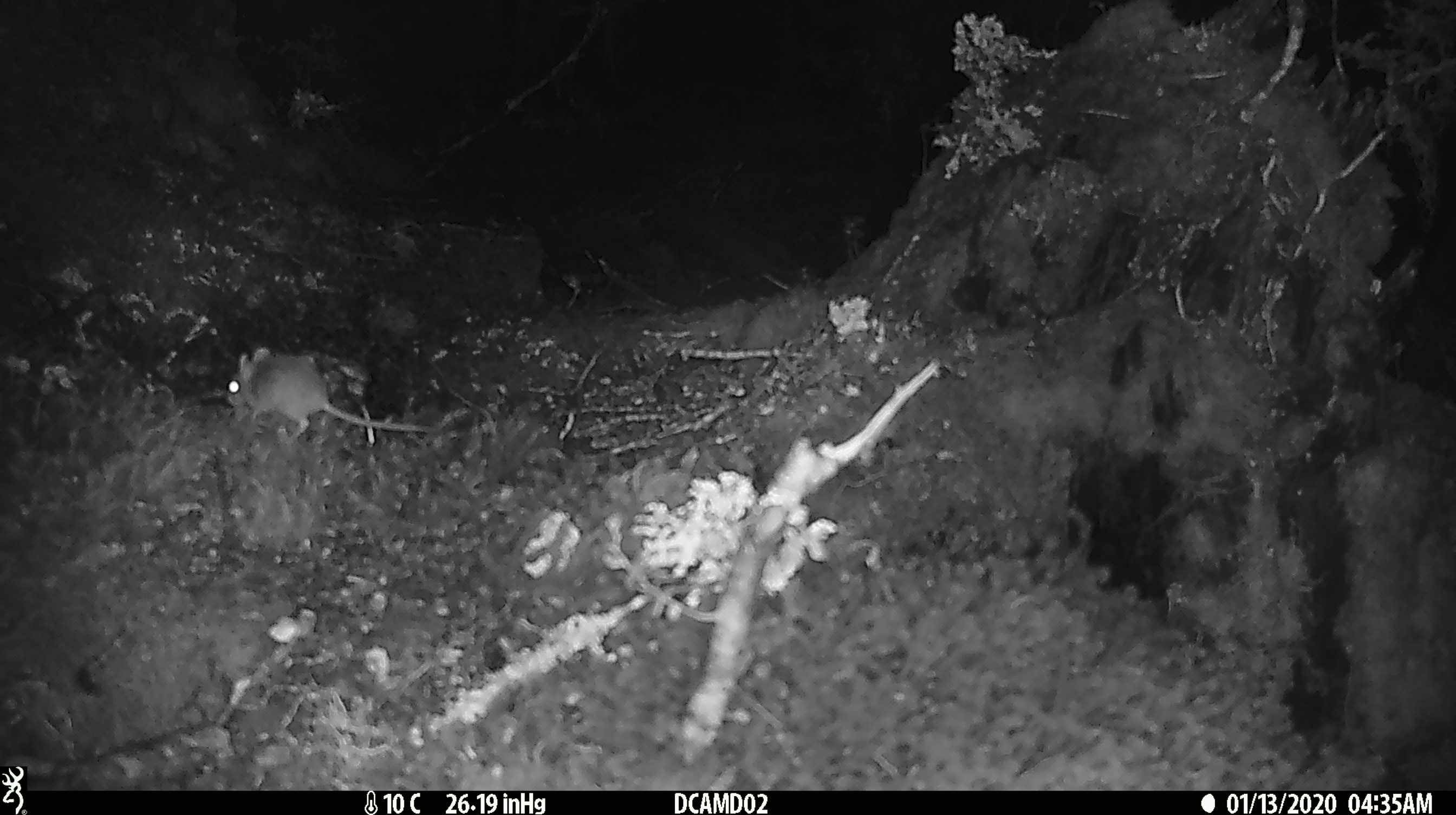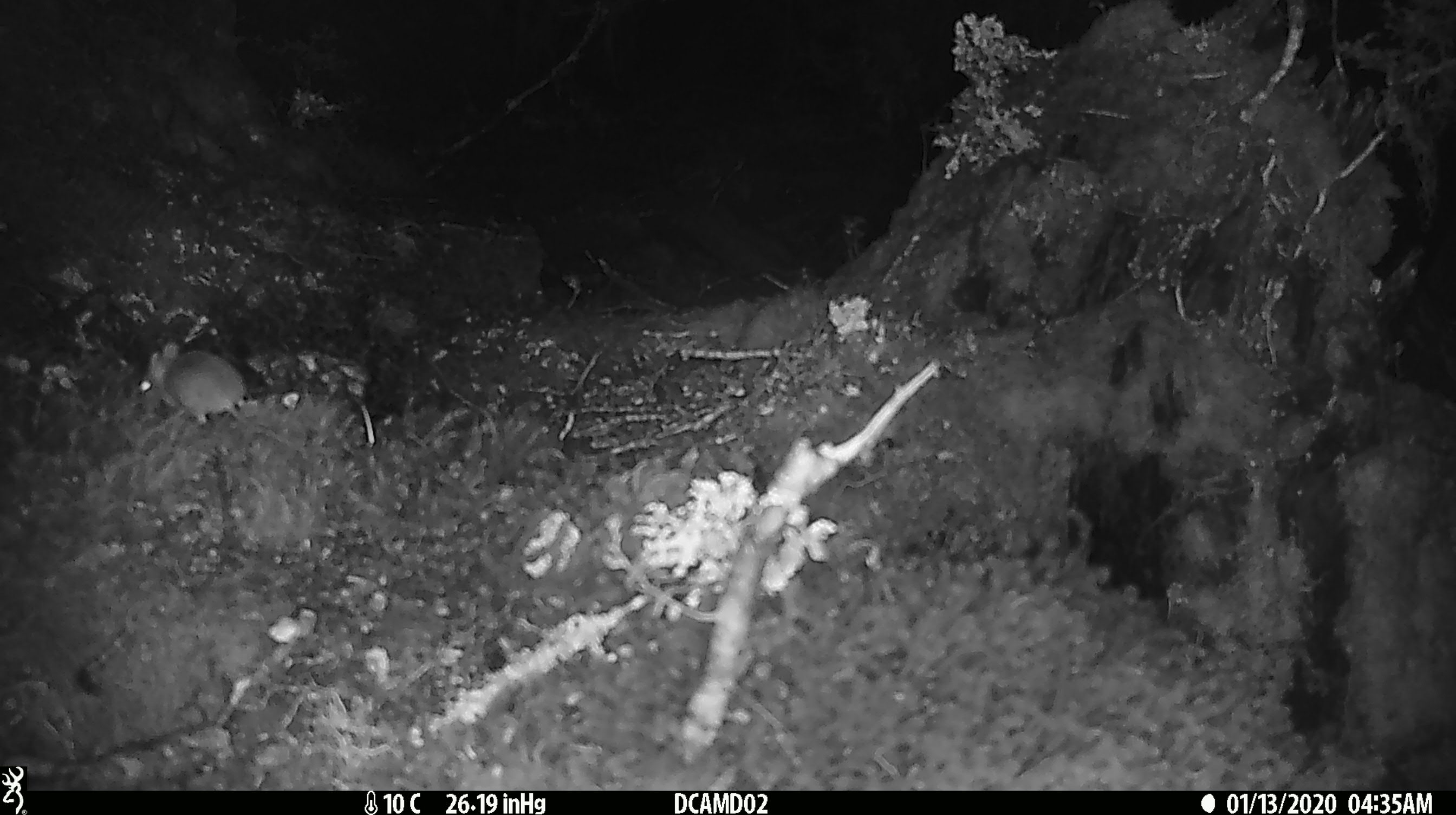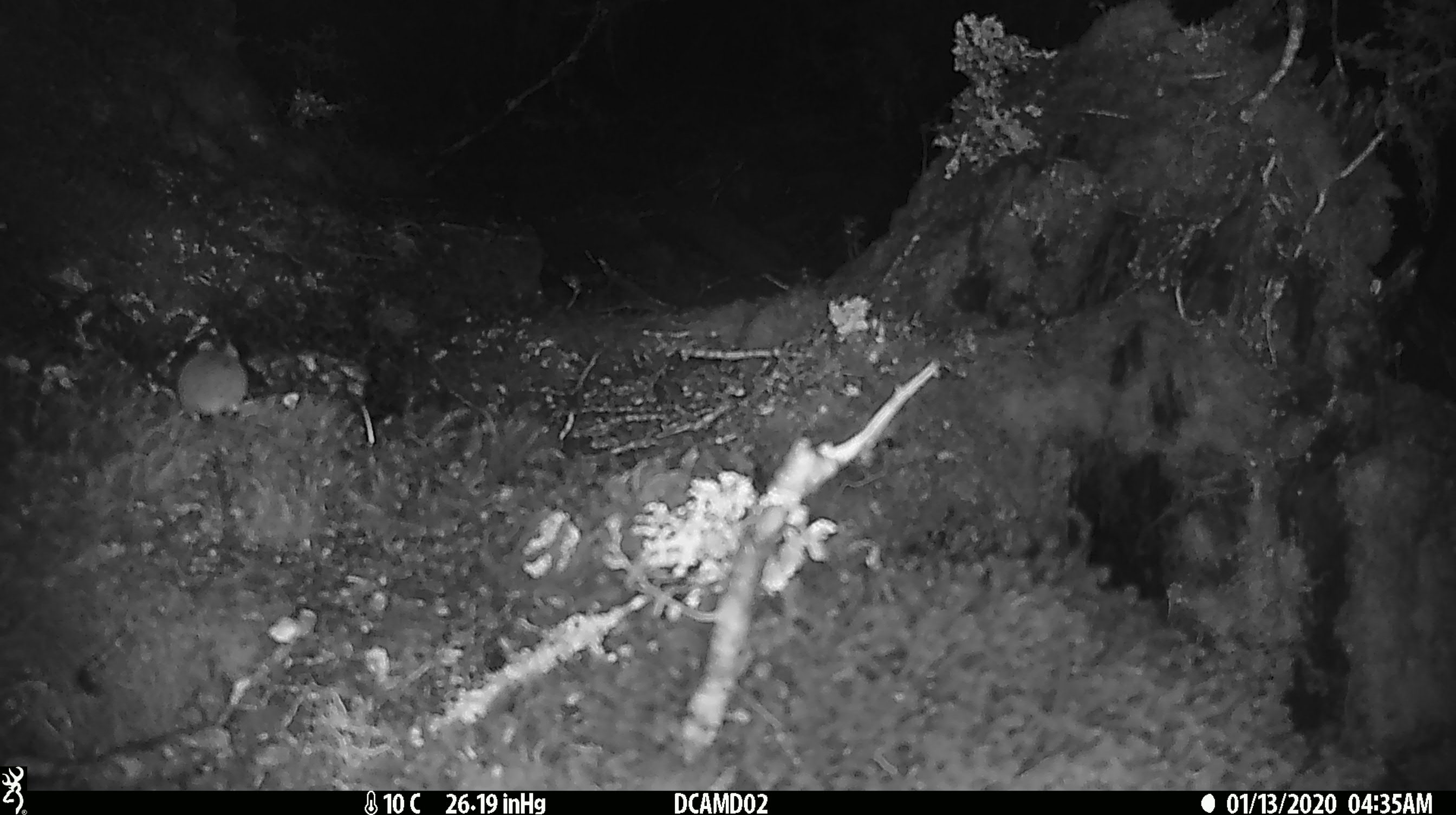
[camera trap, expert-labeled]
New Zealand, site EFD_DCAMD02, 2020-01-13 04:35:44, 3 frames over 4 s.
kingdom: Animalia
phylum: Chordata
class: Mammalia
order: Rodentia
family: Muridae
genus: Mus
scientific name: Mus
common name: mouse